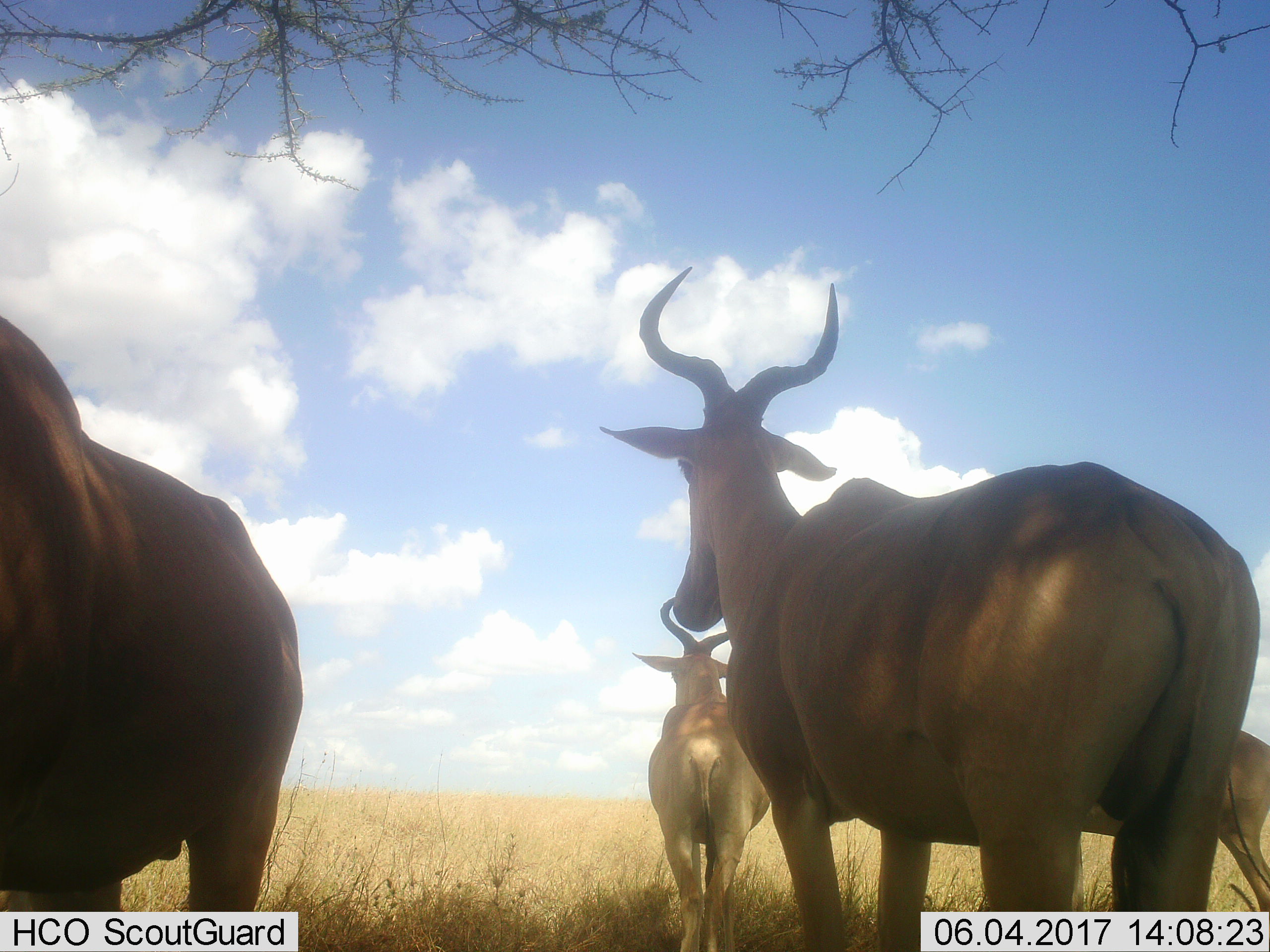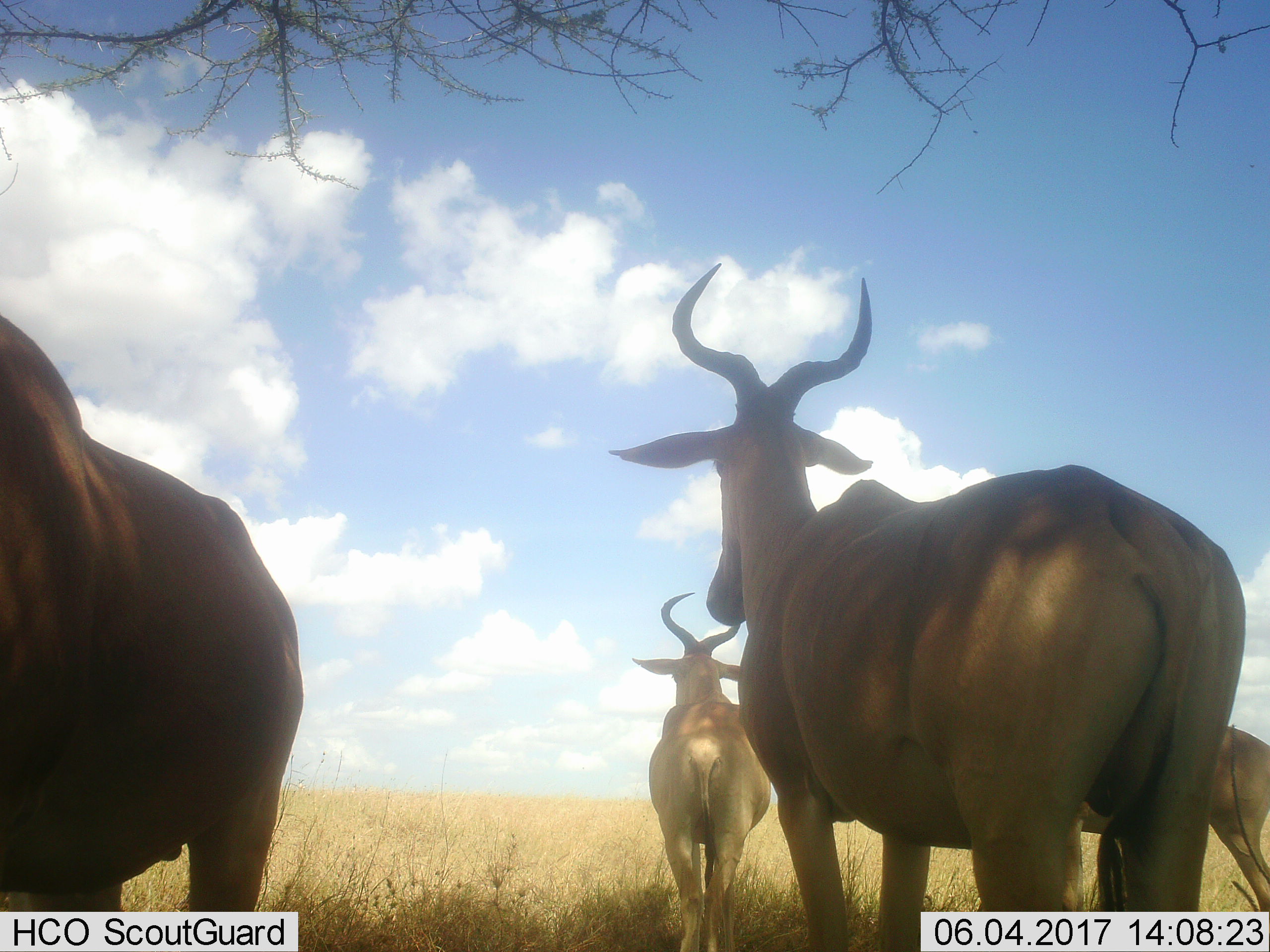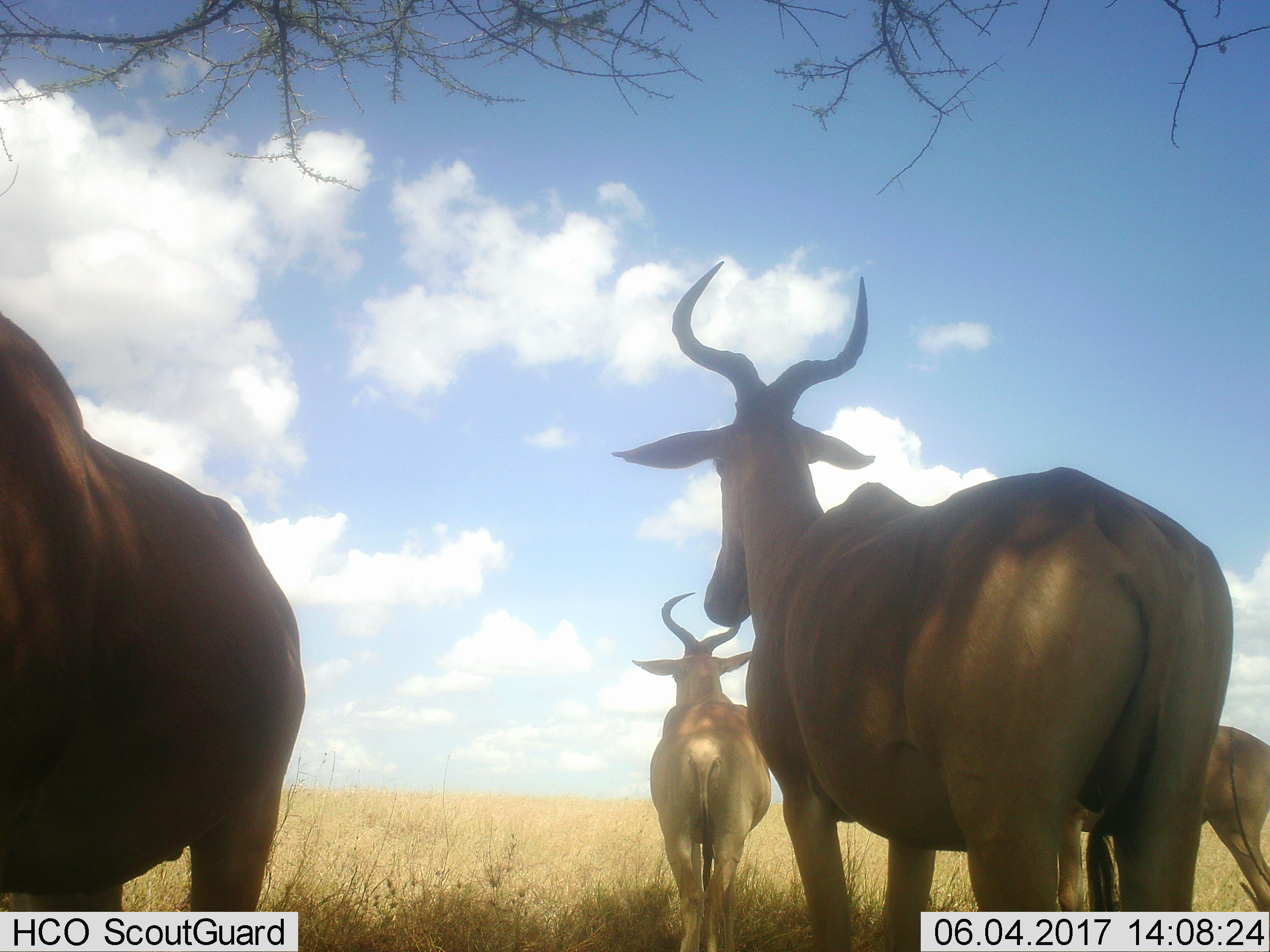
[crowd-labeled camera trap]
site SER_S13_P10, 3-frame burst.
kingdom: Animalia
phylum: Chordata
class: Mammalia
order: Artiodactyla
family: Bovidae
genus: Alcelaphus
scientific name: Alcelaphus buselaphus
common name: hartebeest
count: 4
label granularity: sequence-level